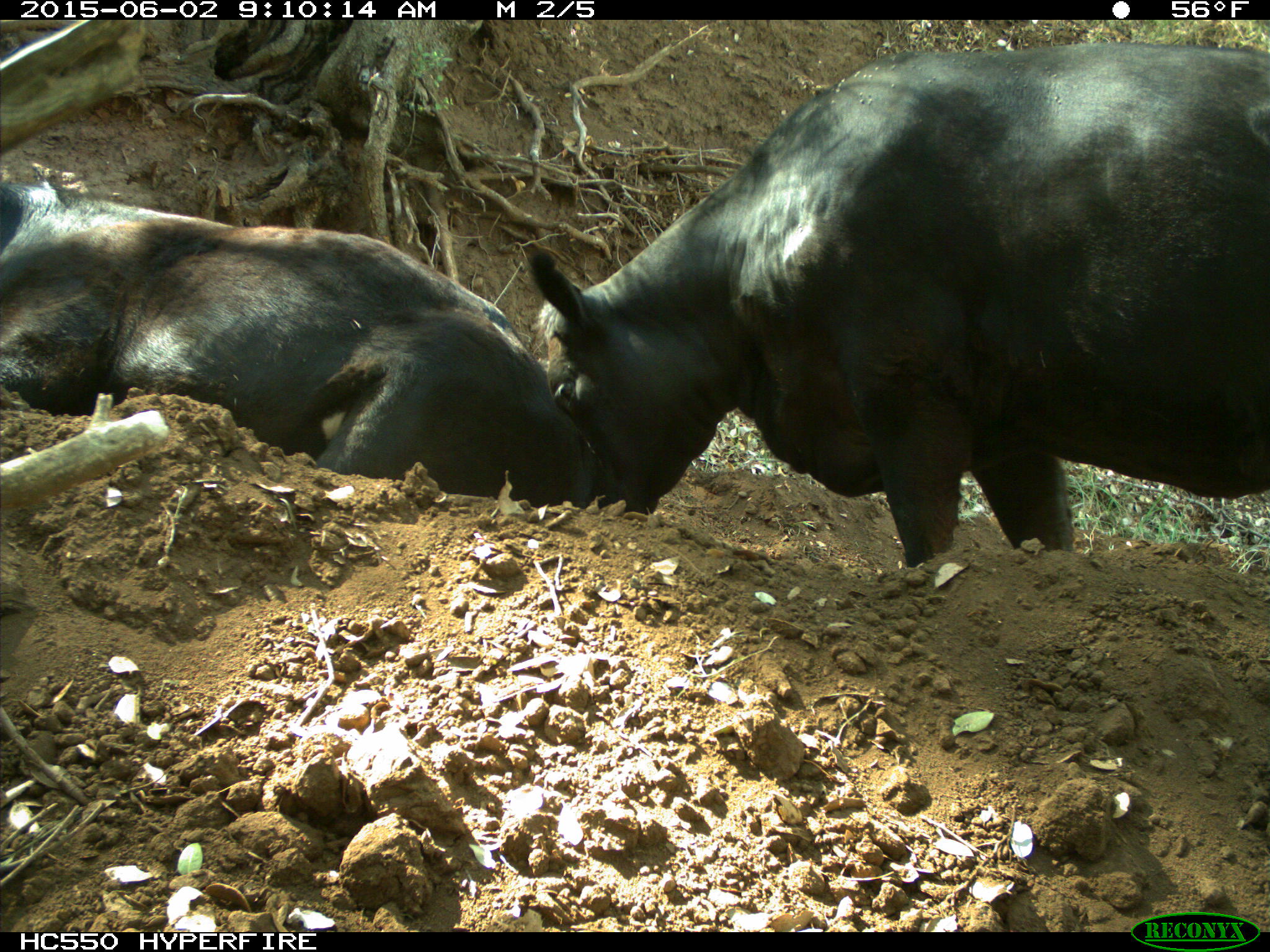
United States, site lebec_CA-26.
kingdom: Animalia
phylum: Chordata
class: Mammalia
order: Artiodactyla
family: Bovidae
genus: Bos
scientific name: Bos taurus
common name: domestic cow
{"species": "Bos taurus (domestic cow)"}